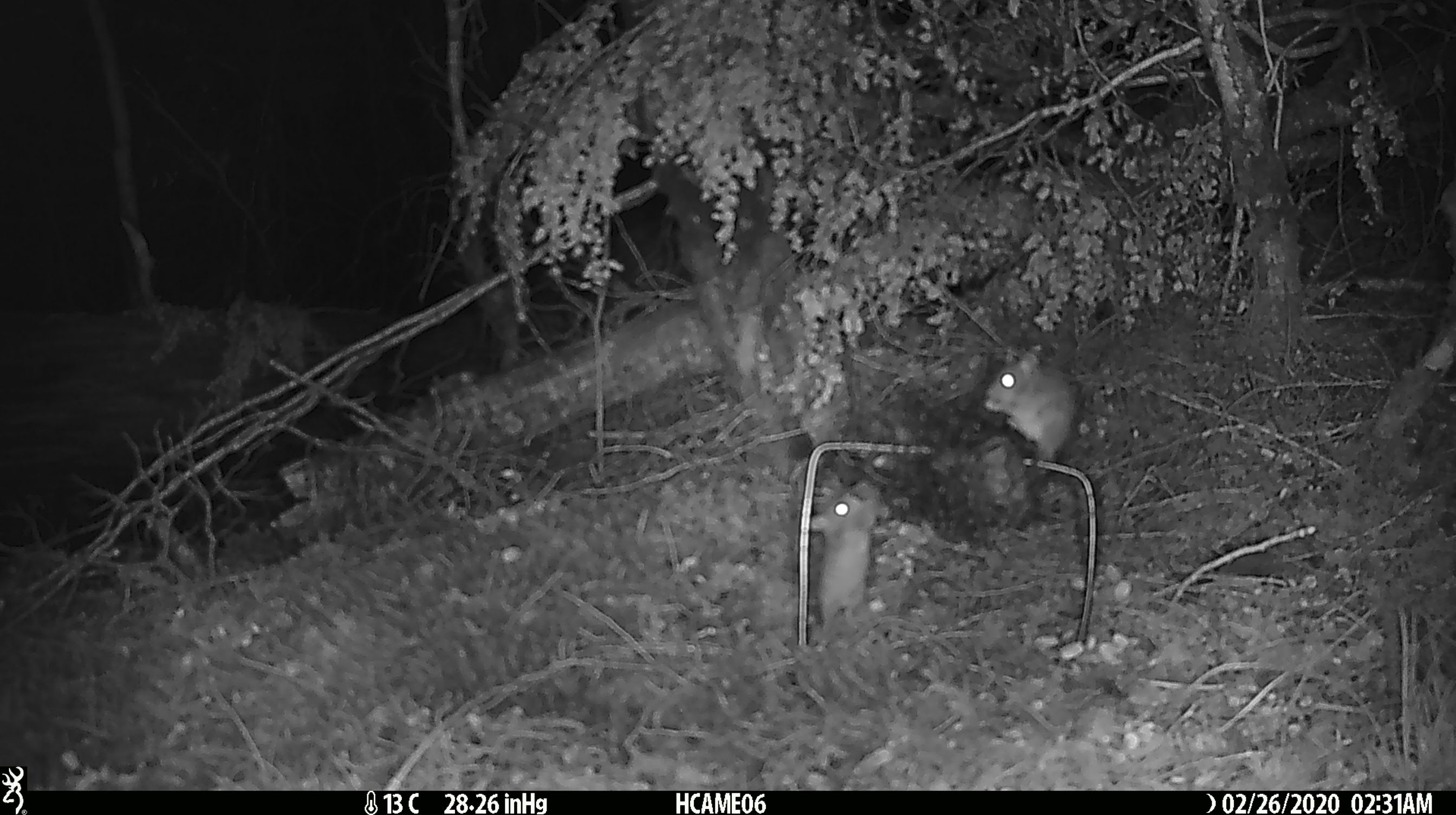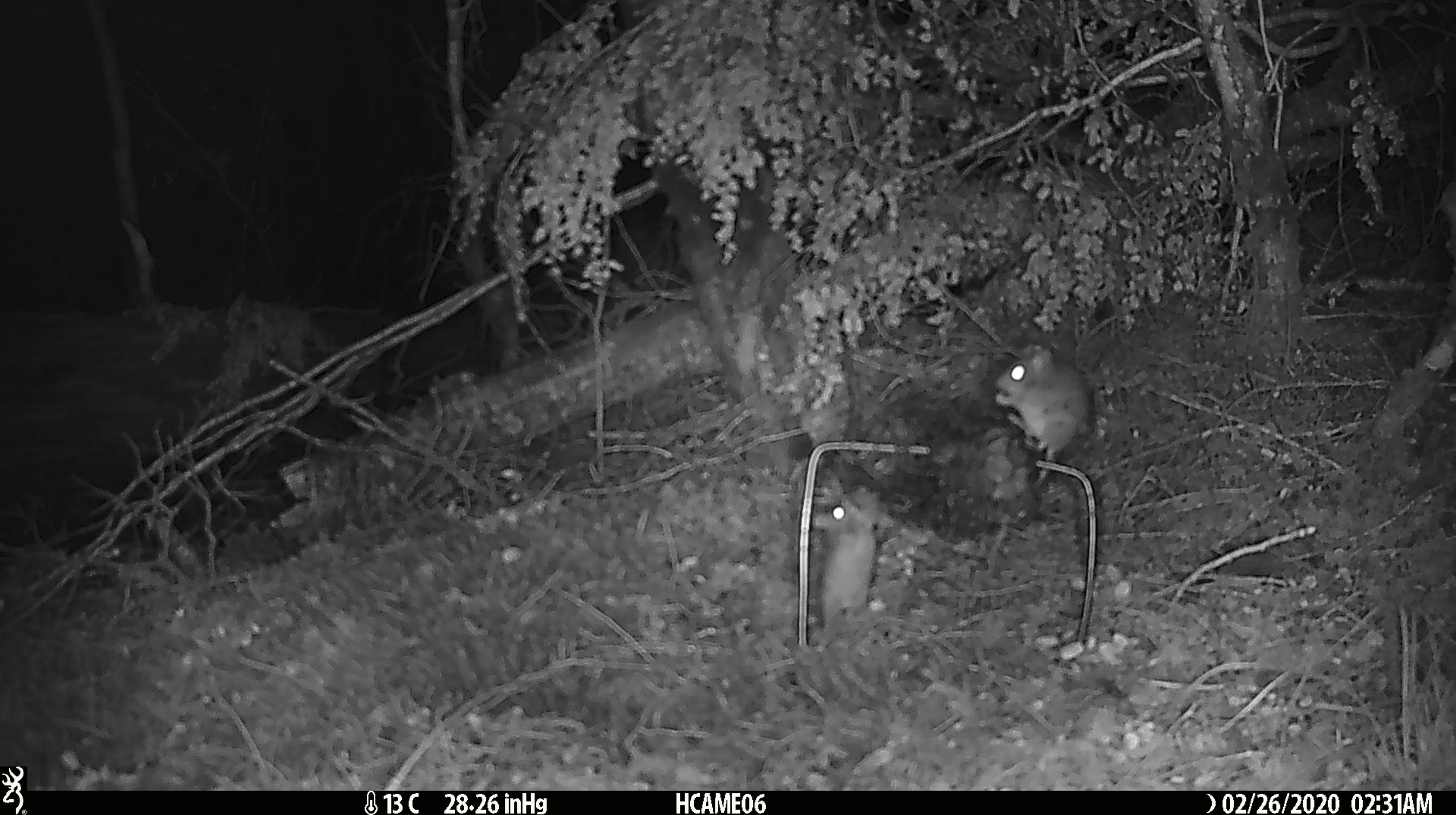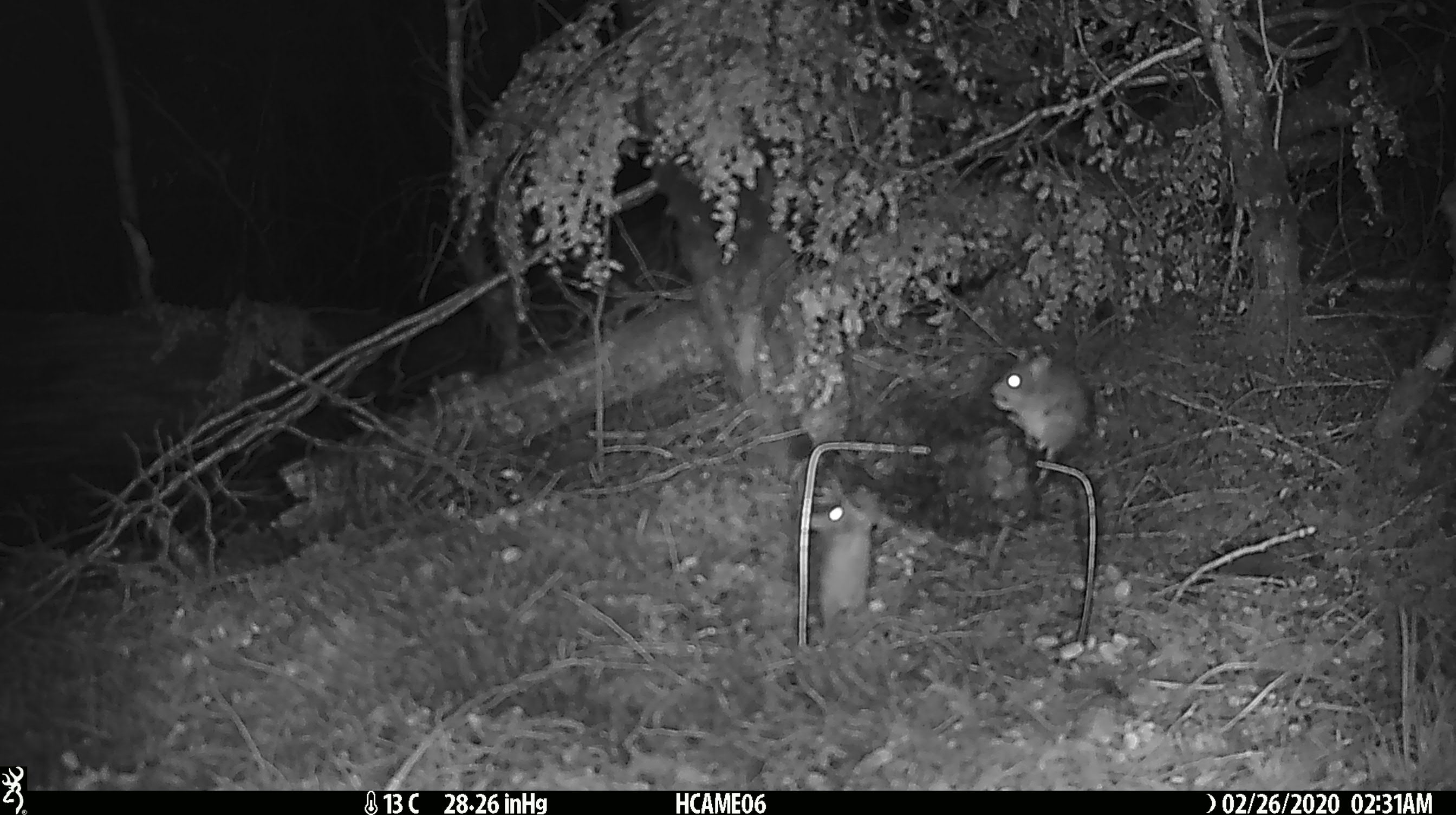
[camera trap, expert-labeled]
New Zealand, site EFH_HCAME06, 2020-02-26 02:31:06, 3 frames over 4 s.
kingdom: Animalia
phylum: Chordata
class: Mammalia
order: Rodentia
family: Muridae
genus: Mus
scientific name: Mus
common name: mouse